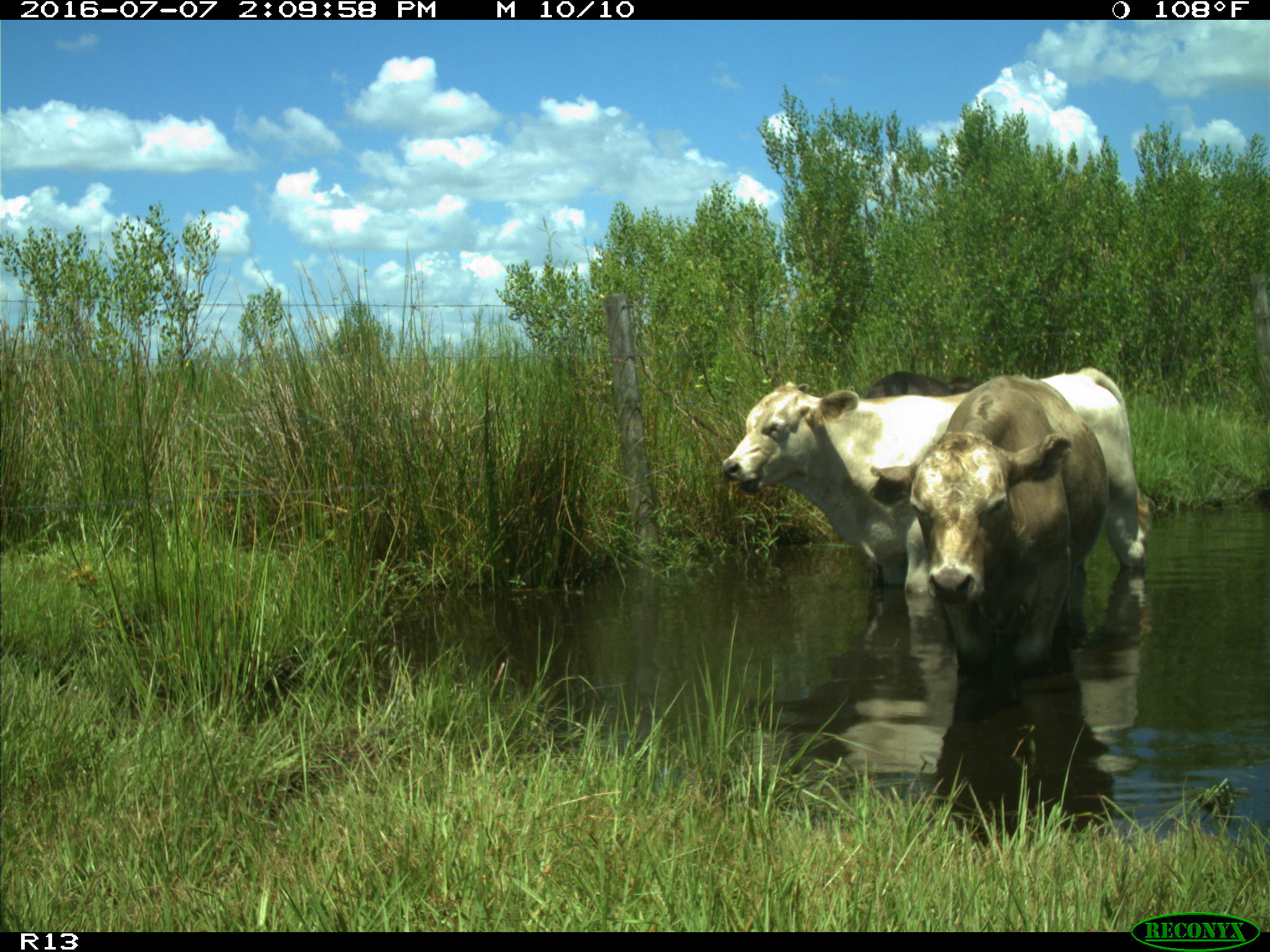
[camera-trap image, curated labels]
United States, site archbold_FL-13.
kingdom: Animalia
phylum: Chordata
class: Mammalia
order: Artiodactyla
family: Bovidae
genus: Bos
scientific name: Bos taurus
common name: domestic cow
Bos taurus (domestic cow).